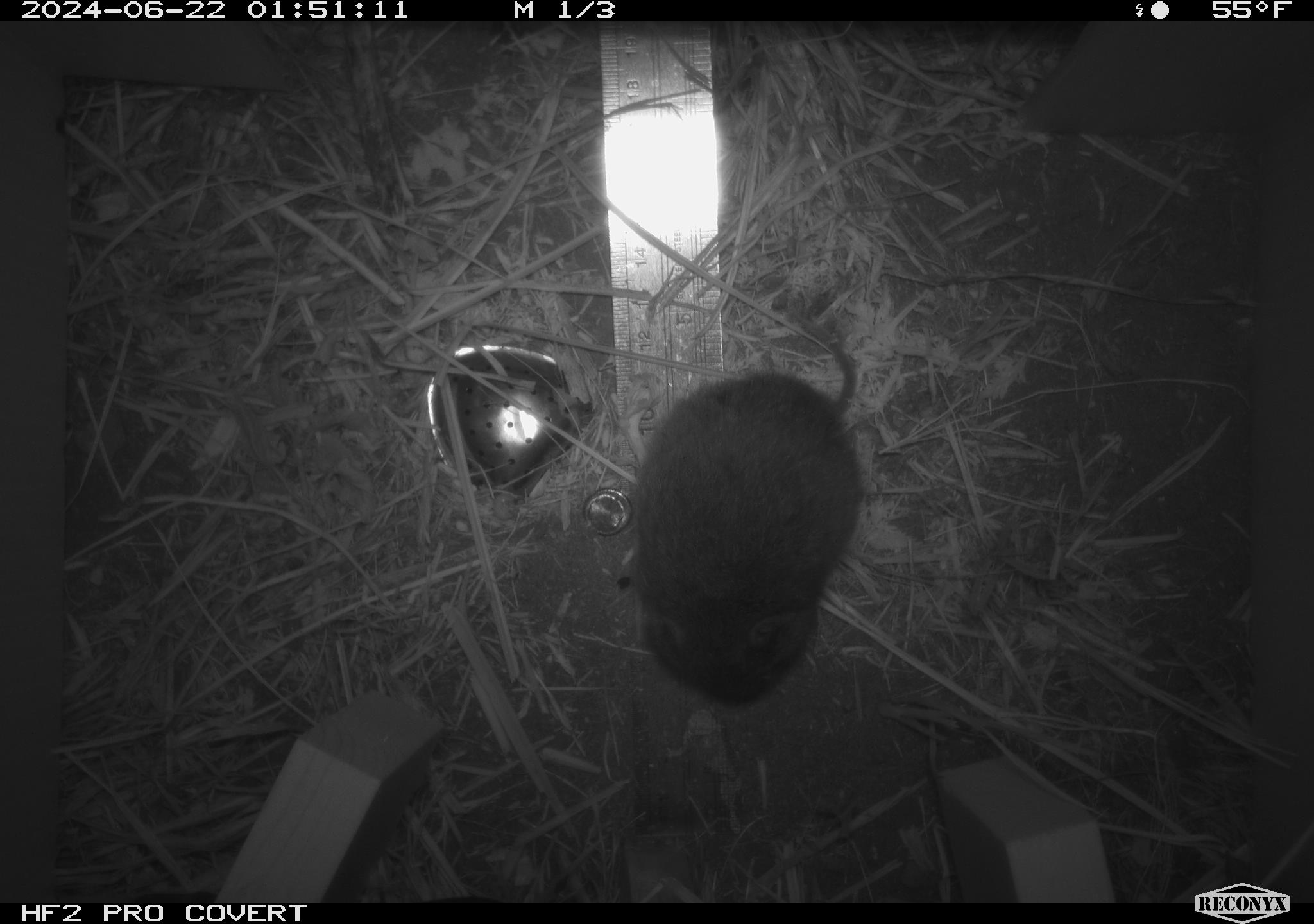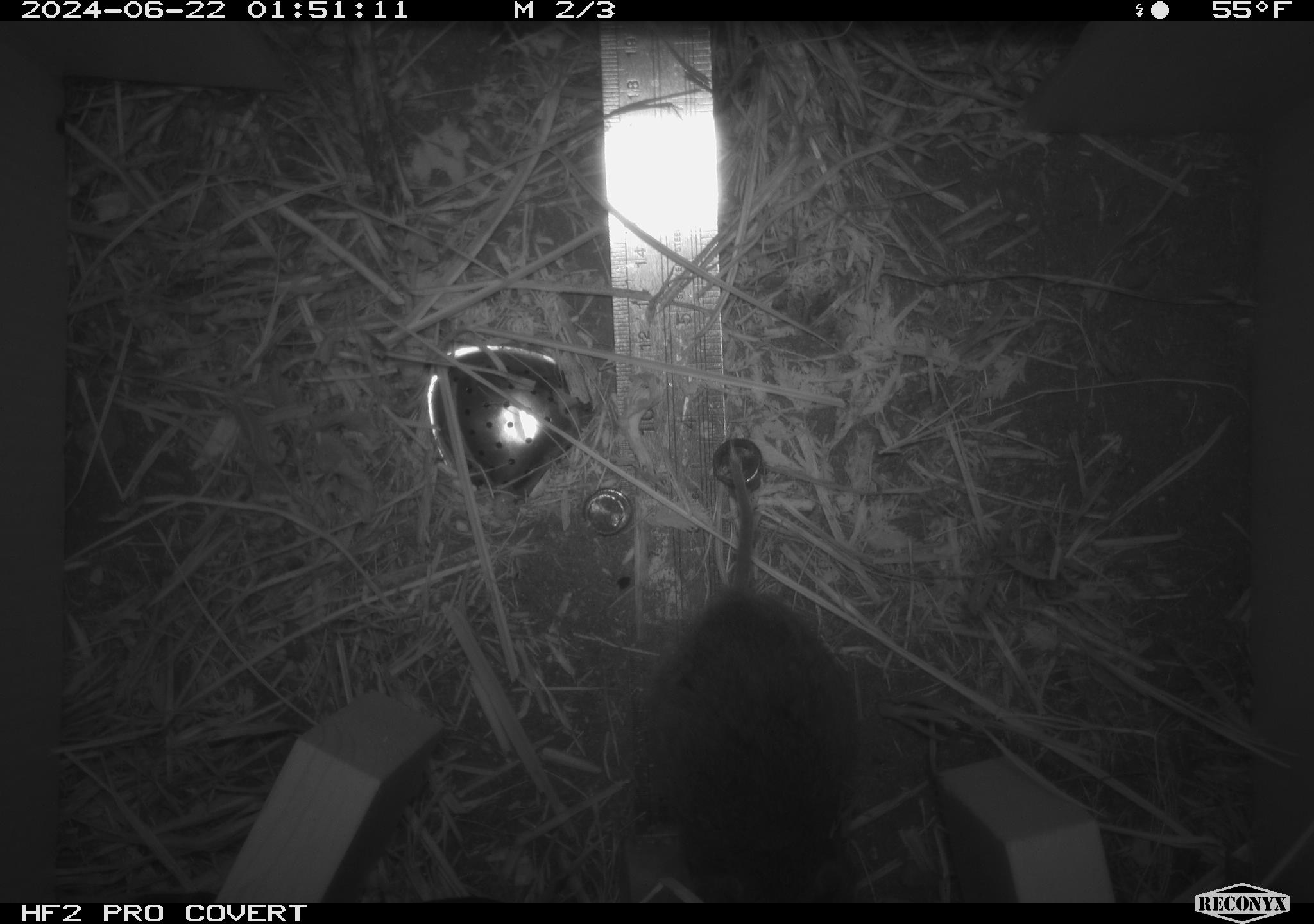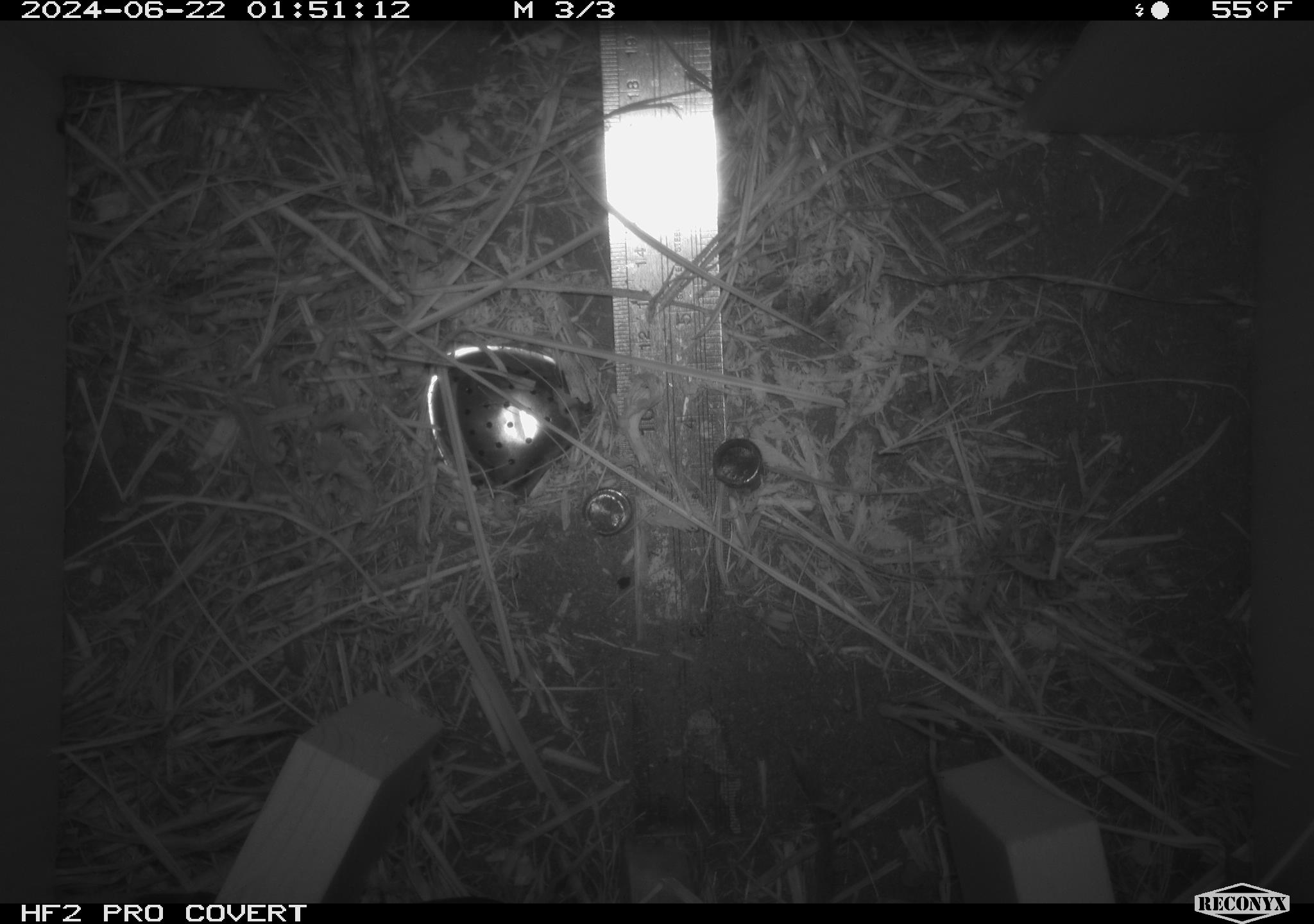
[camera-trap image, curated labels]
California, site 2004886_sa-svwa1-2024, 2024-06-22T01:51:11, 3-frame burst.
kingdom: Animalia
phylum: Chordata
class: Mammalia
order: Rodentia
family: Cricetidae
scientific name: Arvicolinae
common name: voles, lemmings, and muskrats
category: arvicolinae subfamily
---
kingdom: Animalia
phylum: Arthropoda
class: Malacostraca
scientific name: Malacostraca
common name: amphipods, crabs, isopods, krill, lobsters and shrimps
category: malacostracan